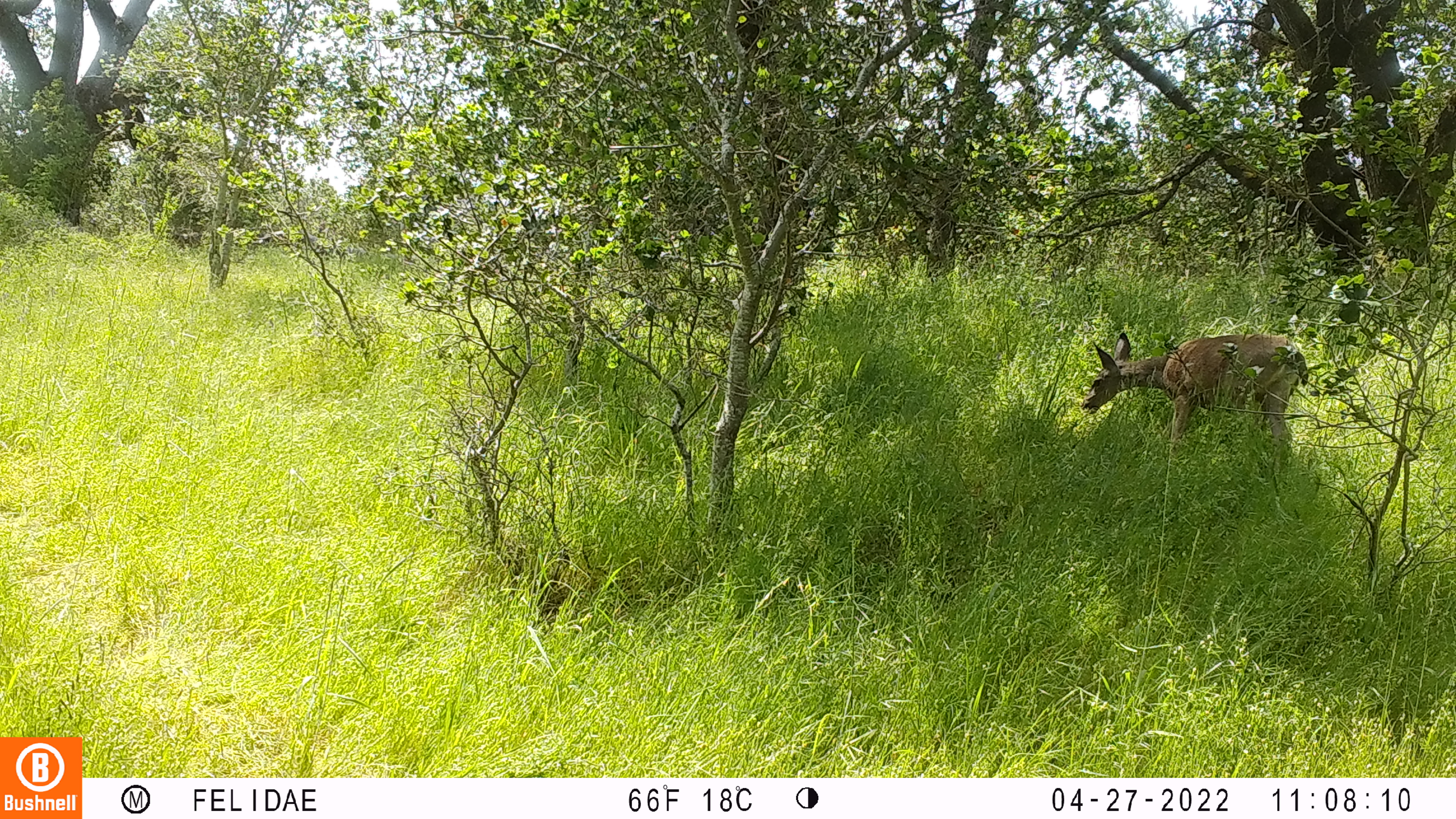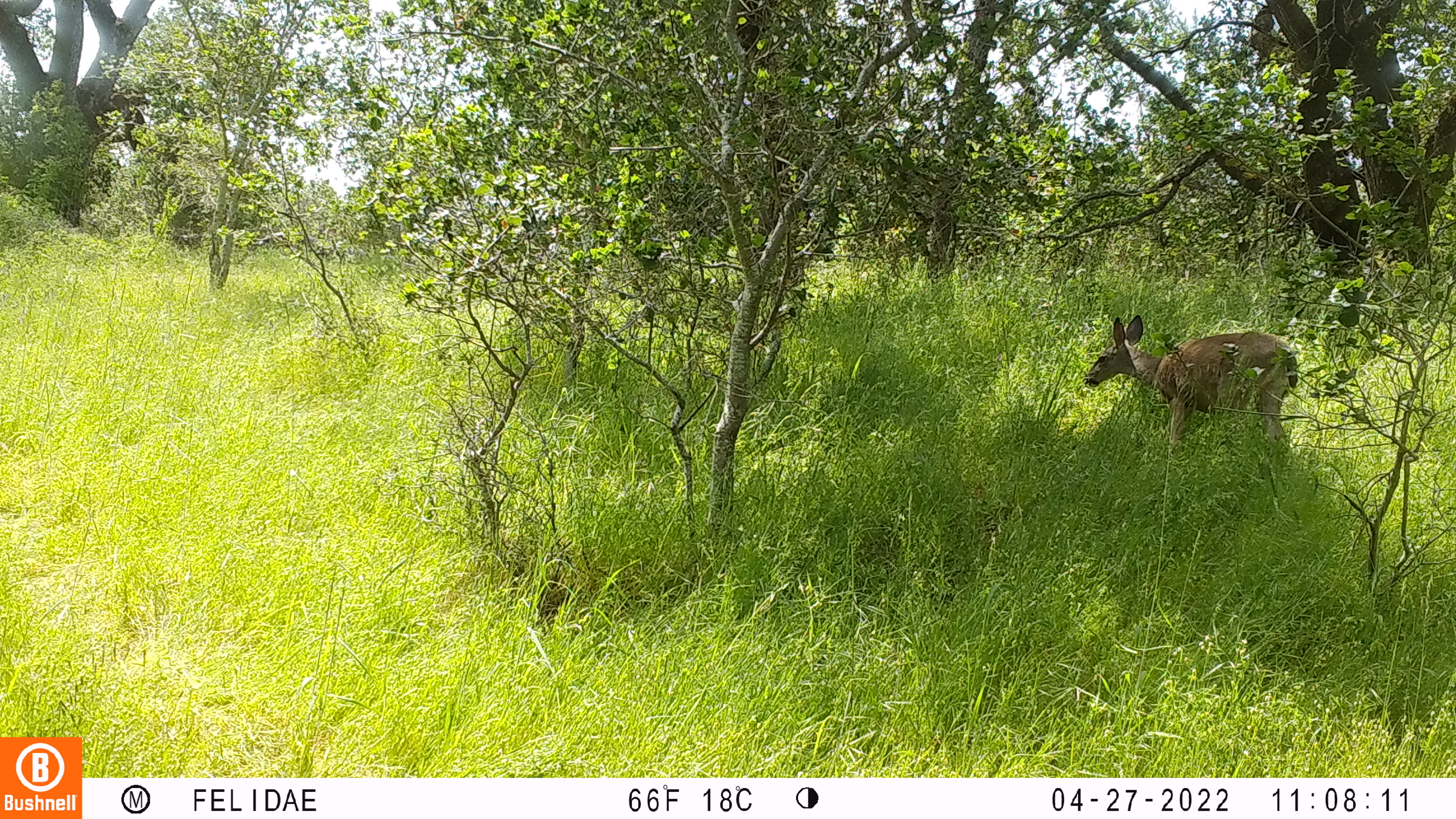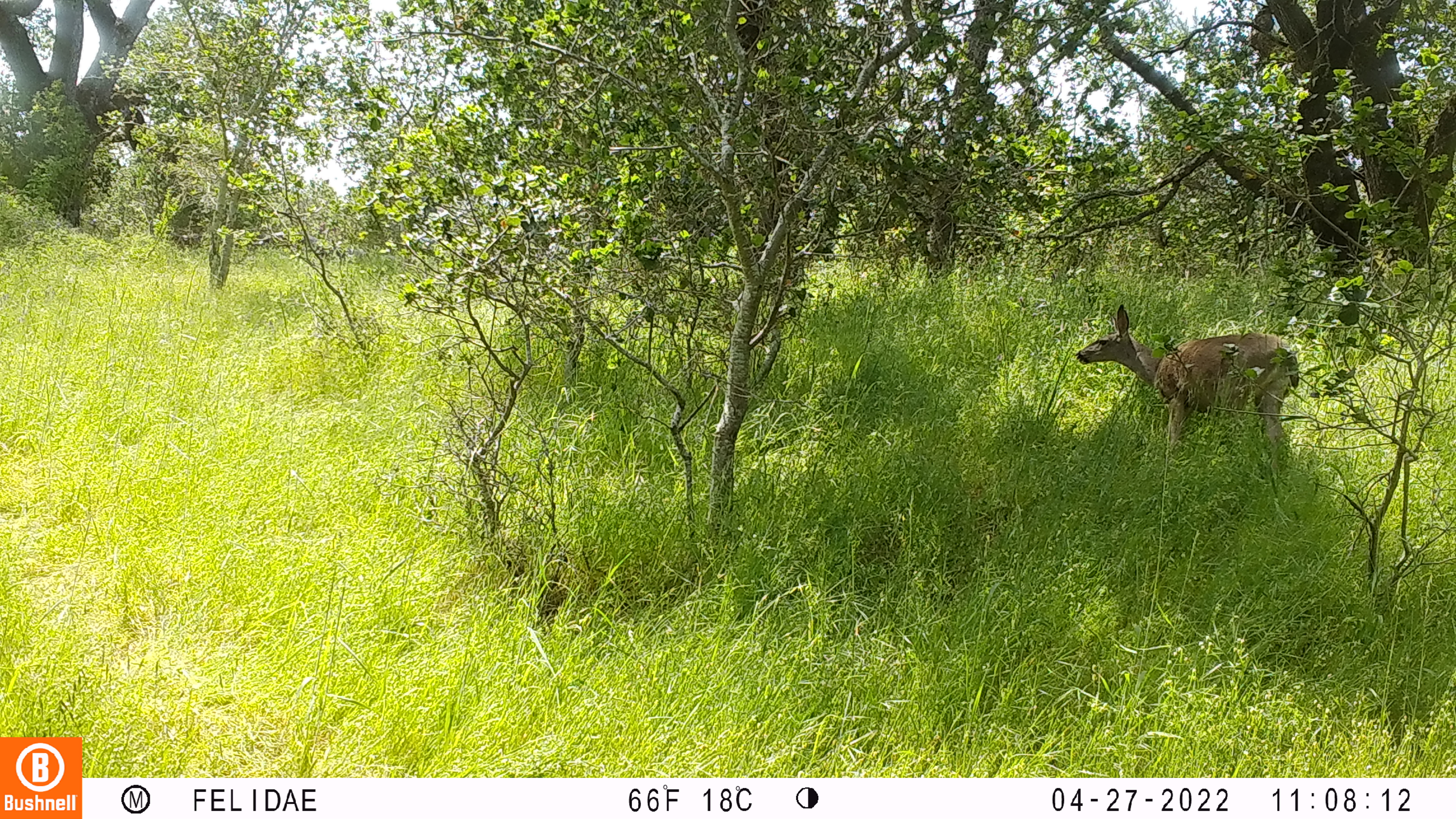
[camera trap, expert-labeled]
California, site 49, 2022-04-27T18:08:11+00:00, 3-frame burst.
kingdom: Animalia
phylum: Chordata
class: Mammalia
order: Artiodactyla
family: Cervidae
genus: Odocoileus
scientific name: Odocoileus hemionus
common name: mule deer